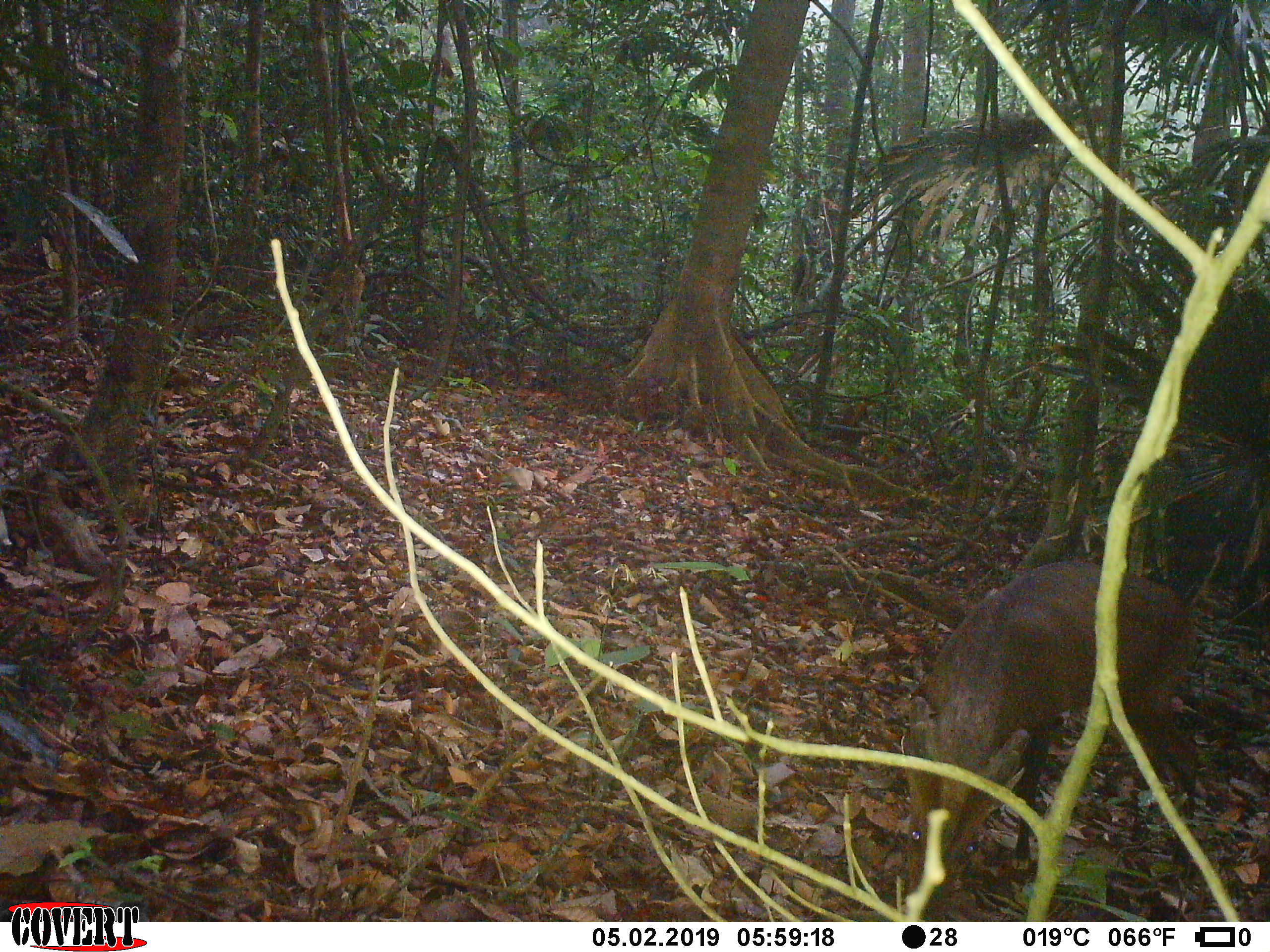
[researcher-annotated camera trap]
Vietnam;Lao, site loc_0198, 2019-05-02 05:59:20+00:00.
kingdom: Animalia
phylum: Chordata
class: Mammalia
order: Artiodactyla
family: Cervidae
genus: Muntiacus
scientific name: Muntiacus vuquangensis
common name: large-antlered muntjac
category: large antlered muntjac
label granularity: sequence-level